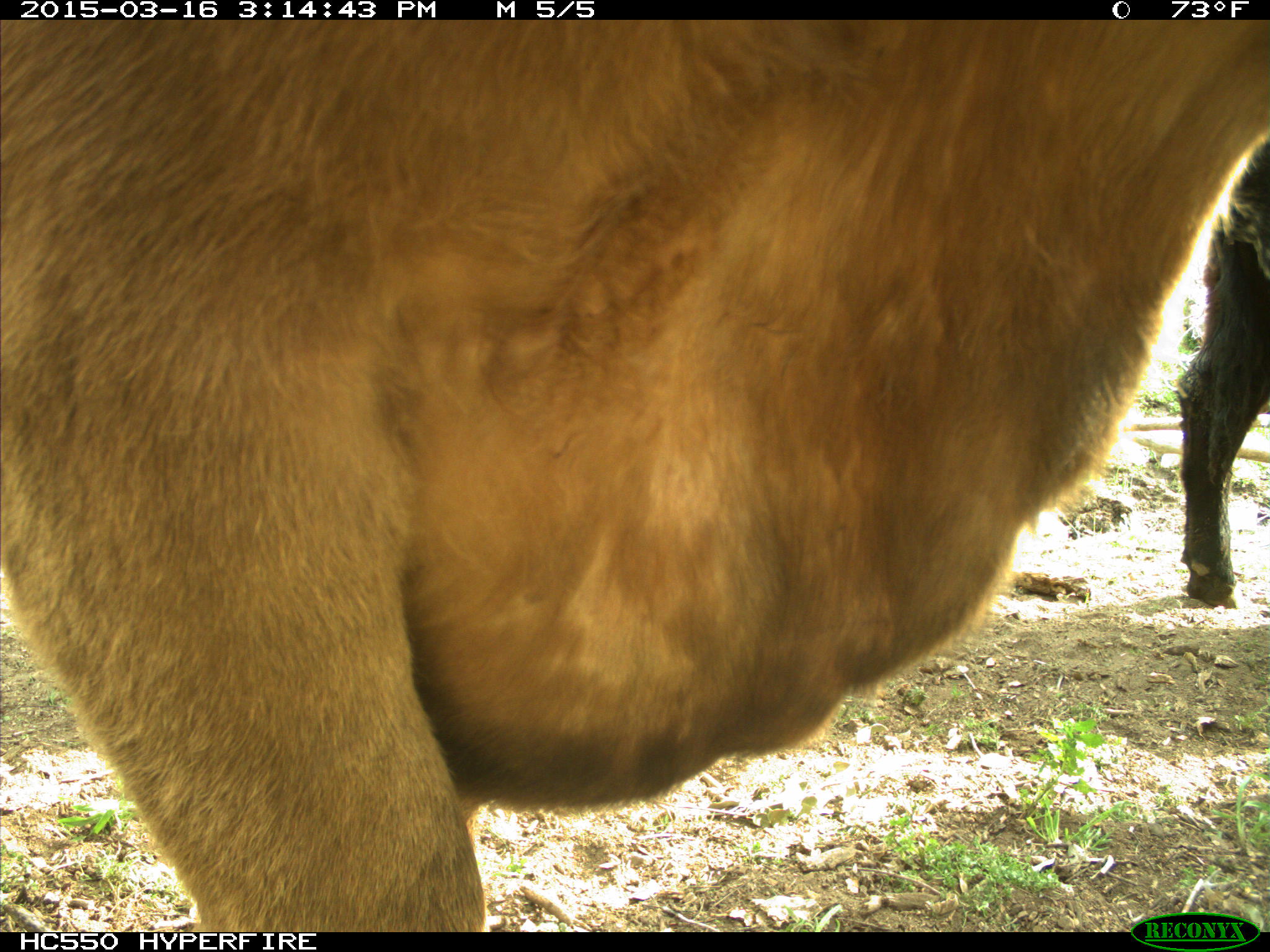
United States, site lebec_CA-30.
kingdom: Animalia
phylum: Chordata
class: Mammalia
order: Artiodactyla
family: Bovidae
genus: Bos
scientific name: Bos taurus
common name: domestic cow